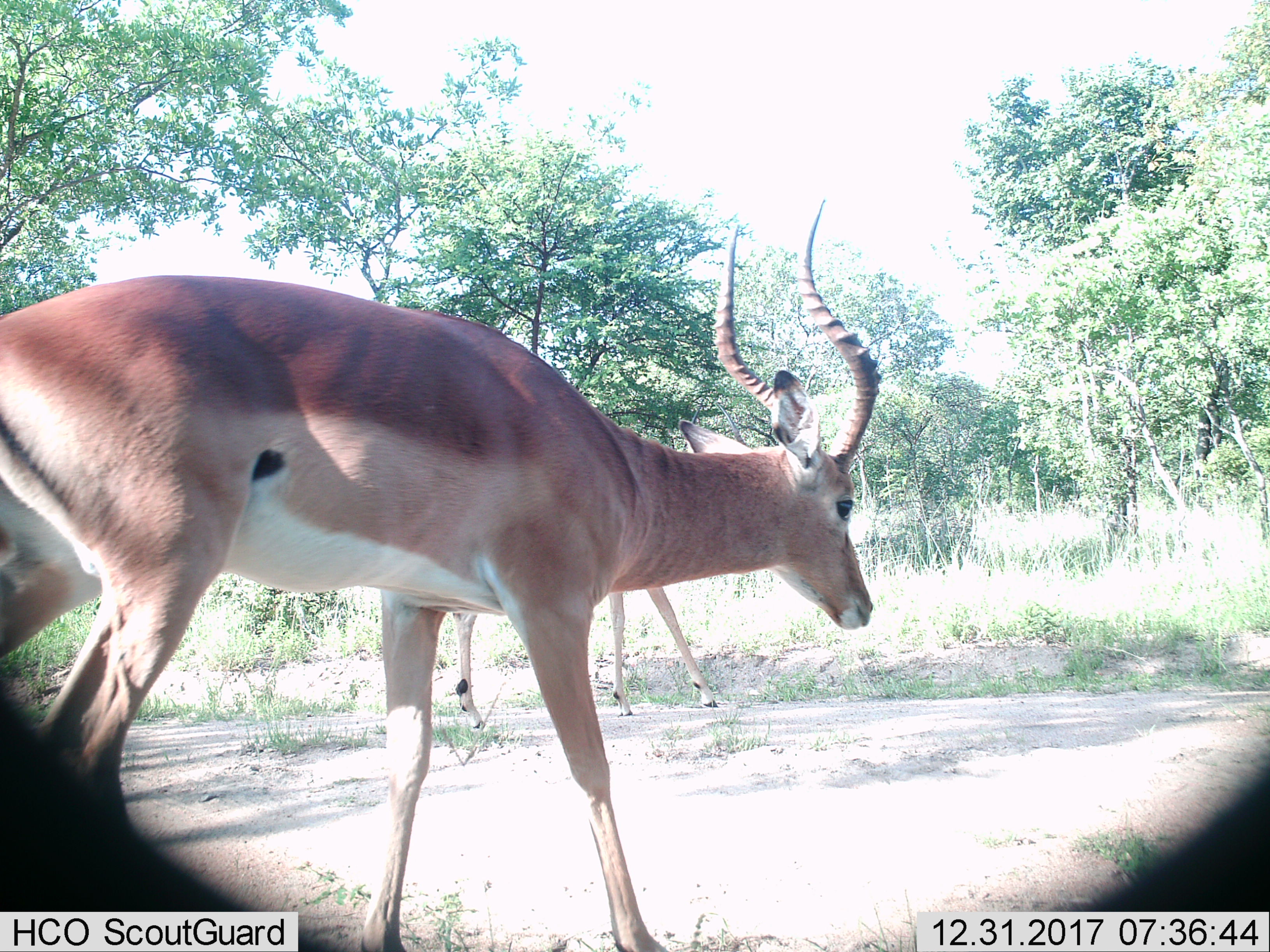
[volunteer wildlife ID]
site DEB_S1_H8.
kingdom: Animalia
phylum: Chordata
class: Mammalia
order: Artiodactyla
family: Bovidae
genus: Aepyceros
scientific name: Aepyceros melampus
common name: impala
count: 2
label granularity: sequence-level